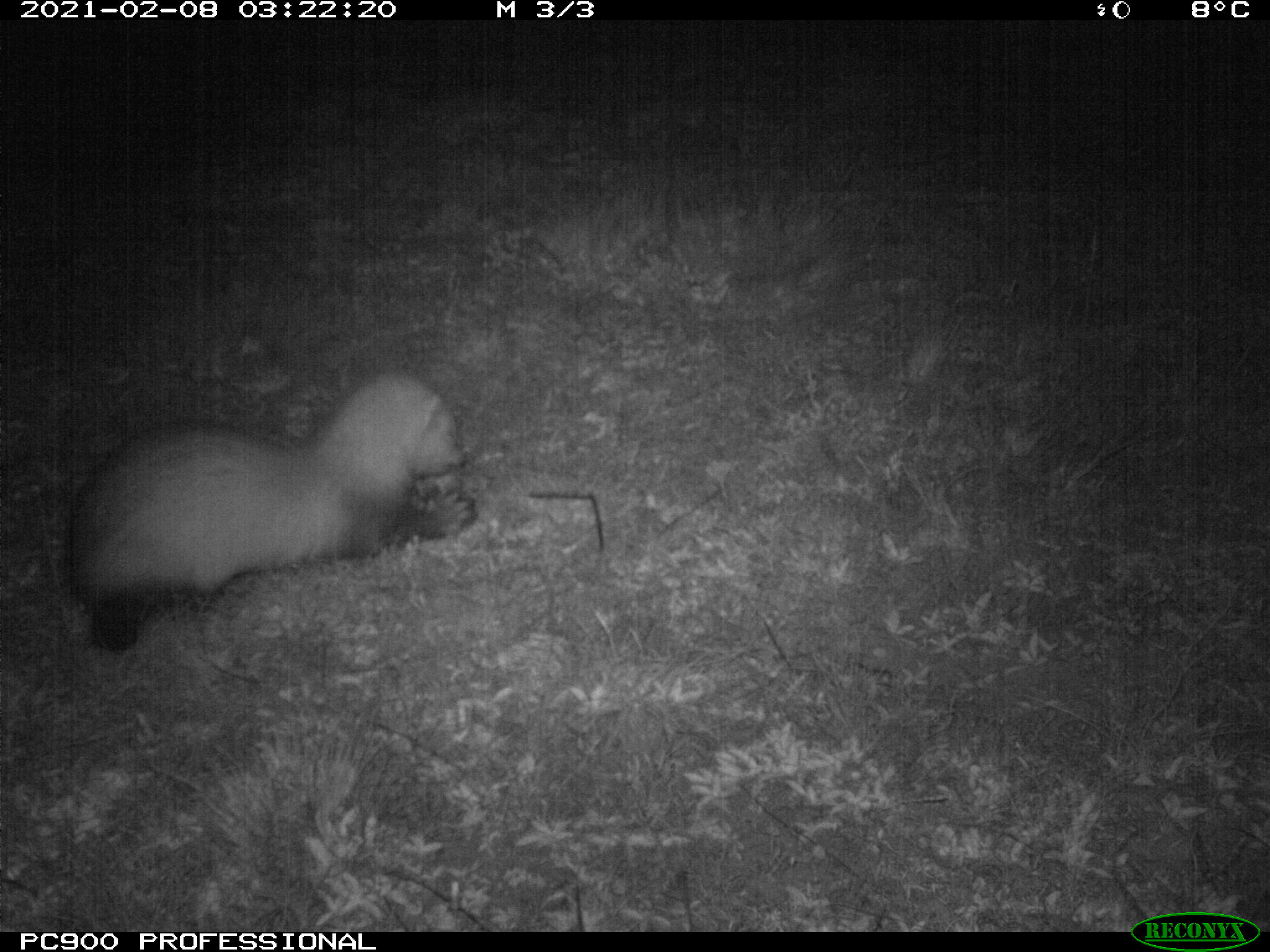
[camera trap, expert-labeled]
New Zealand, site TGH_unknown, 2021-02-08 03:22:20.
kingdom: Animalia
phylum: Chordata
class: Mammalia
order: Carnivora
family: Mustelidae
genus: Mustela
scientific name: Mustela furo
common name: ferret